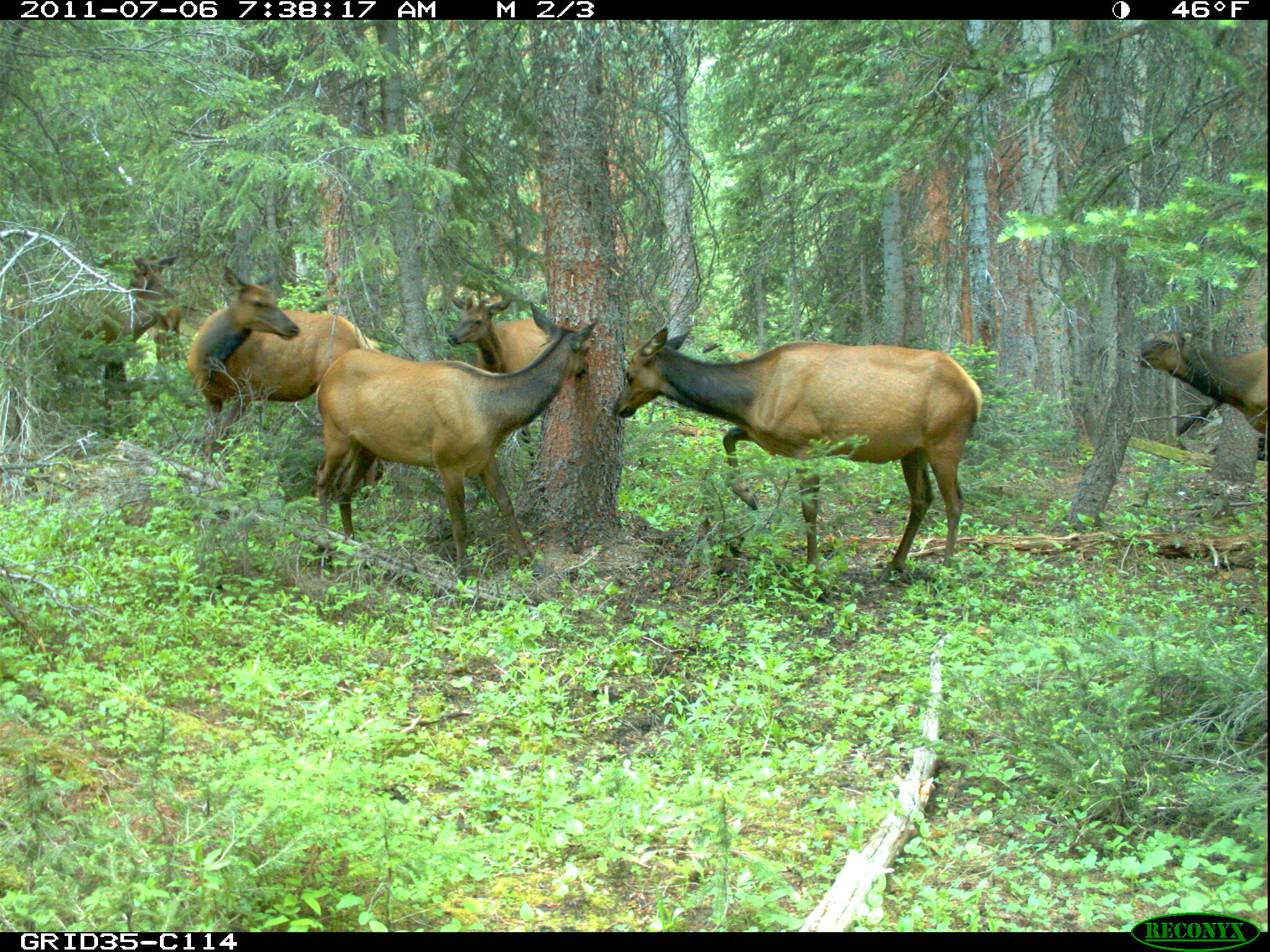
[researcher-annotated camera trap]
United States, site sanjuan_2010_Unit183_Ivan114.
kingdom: Animalia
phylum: Chordata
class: Mammalia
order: Artiodactyla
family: Cervidae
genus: Cervus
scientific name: Cervus elaphus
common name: red deer